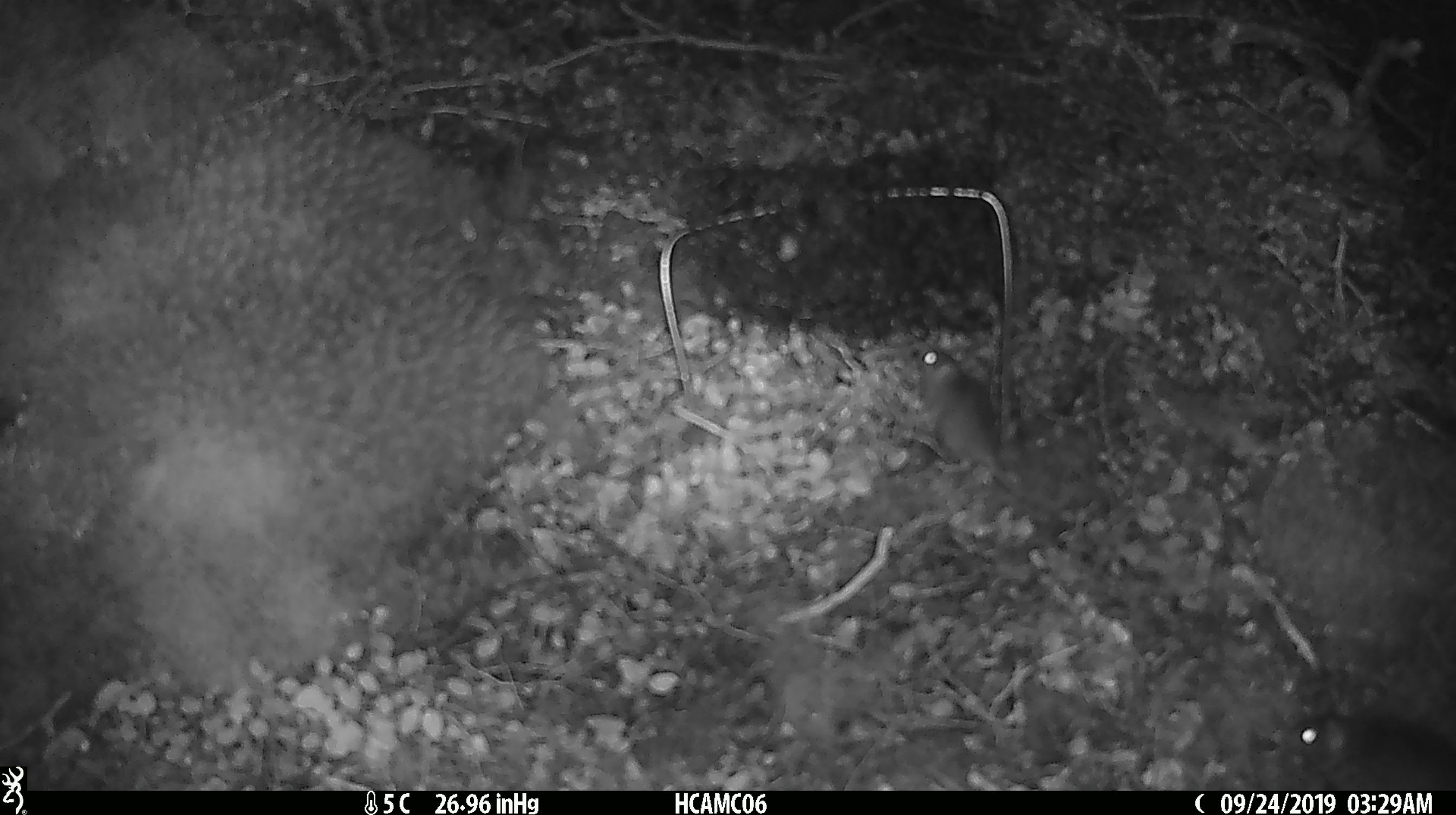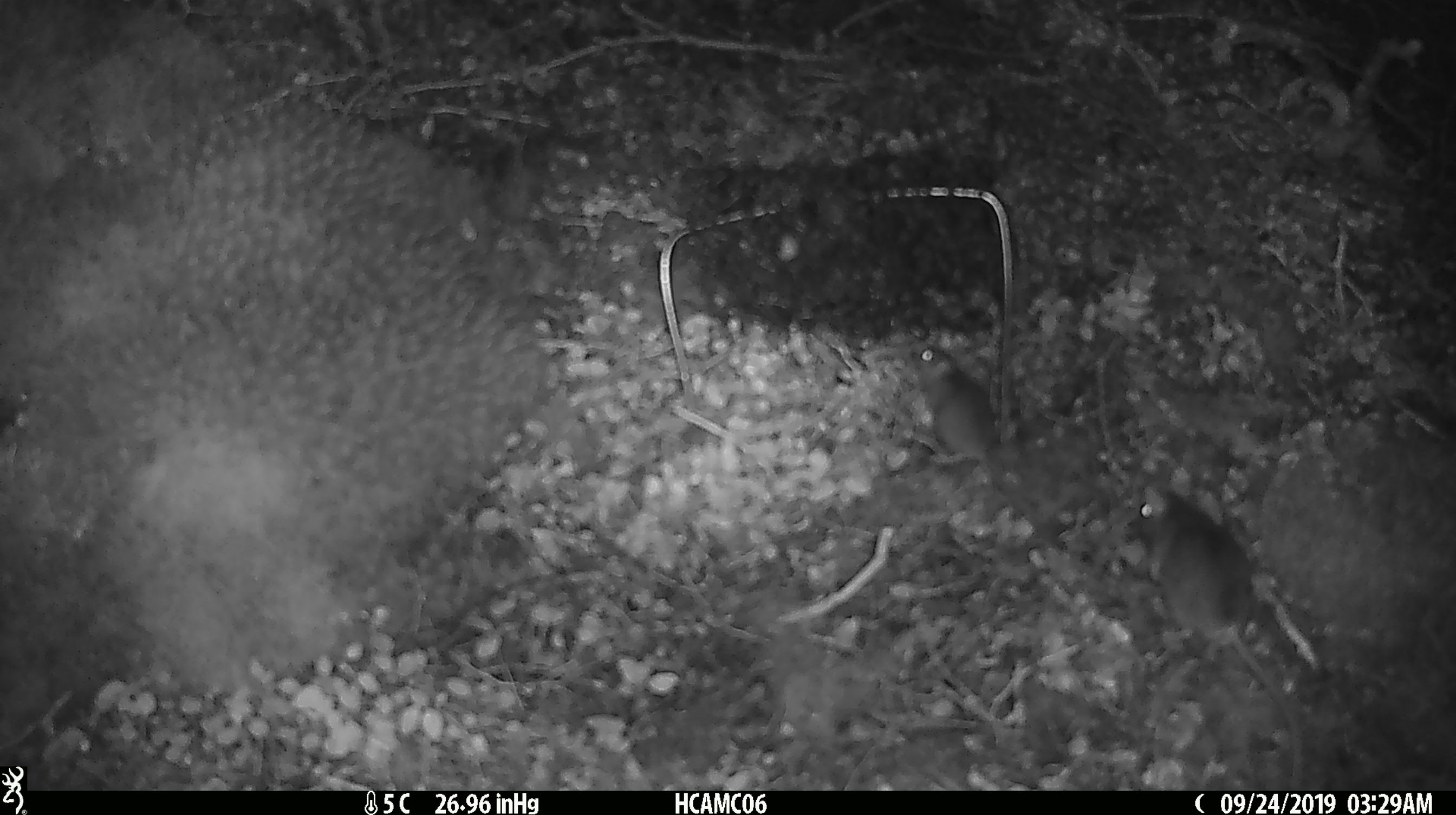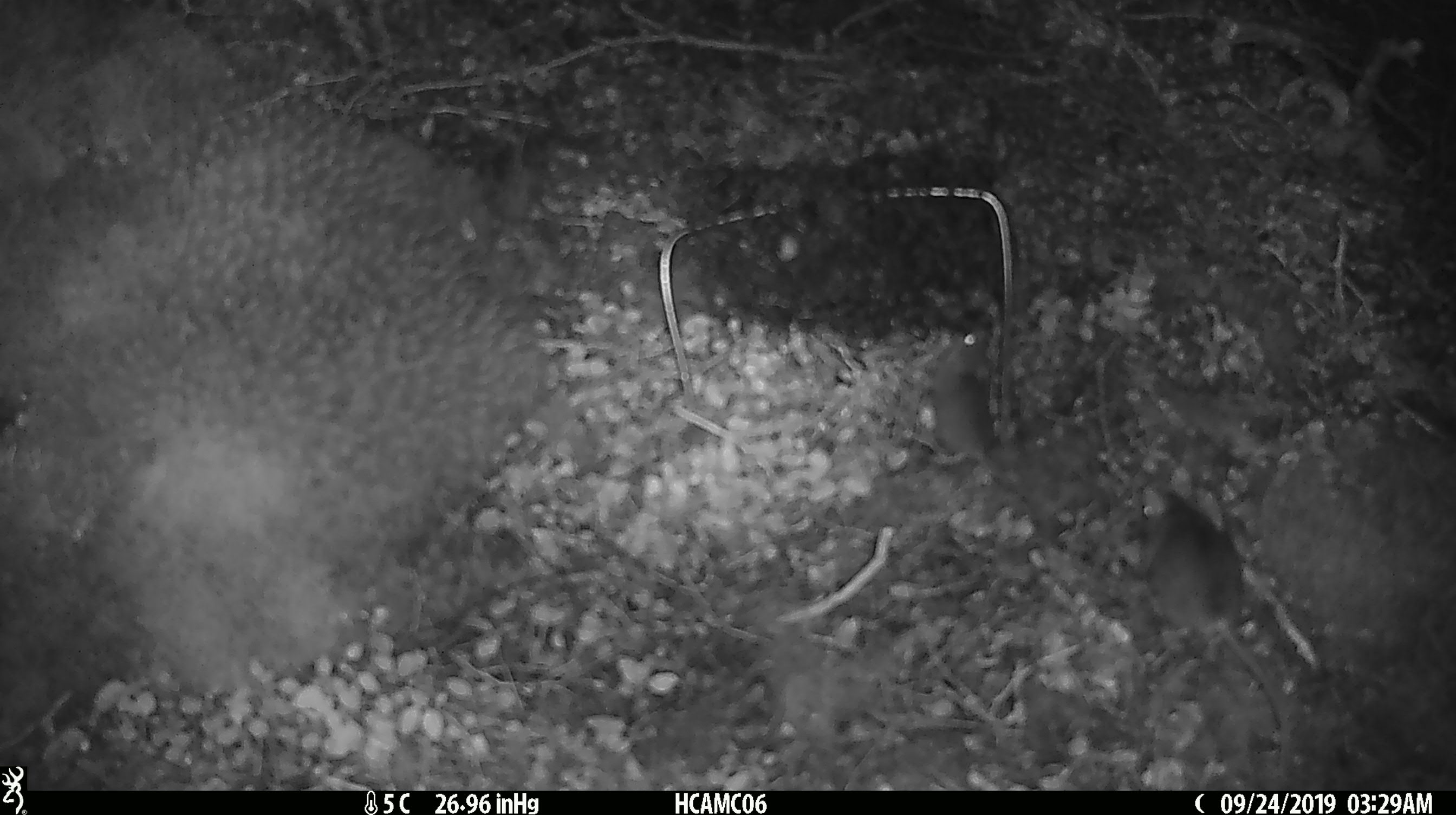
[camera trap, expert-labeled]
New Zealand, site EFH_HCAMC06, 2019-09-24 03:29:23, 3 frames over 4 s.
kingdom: Animalia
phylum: Chordata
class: Mammalia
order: Rodentia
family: Muridae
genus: Mus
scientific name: Mus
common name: mouse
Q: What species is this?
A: Mouse (Mus).